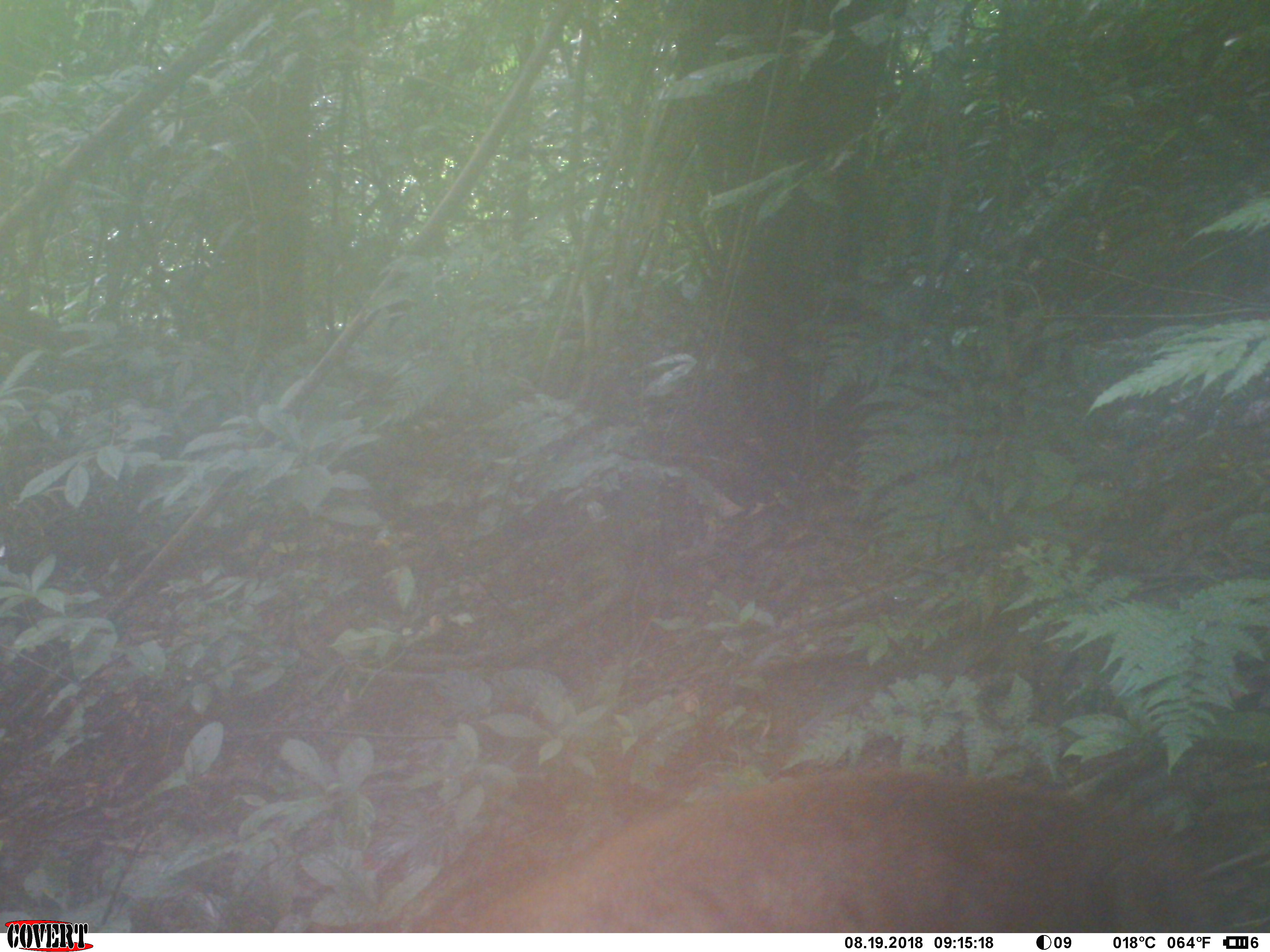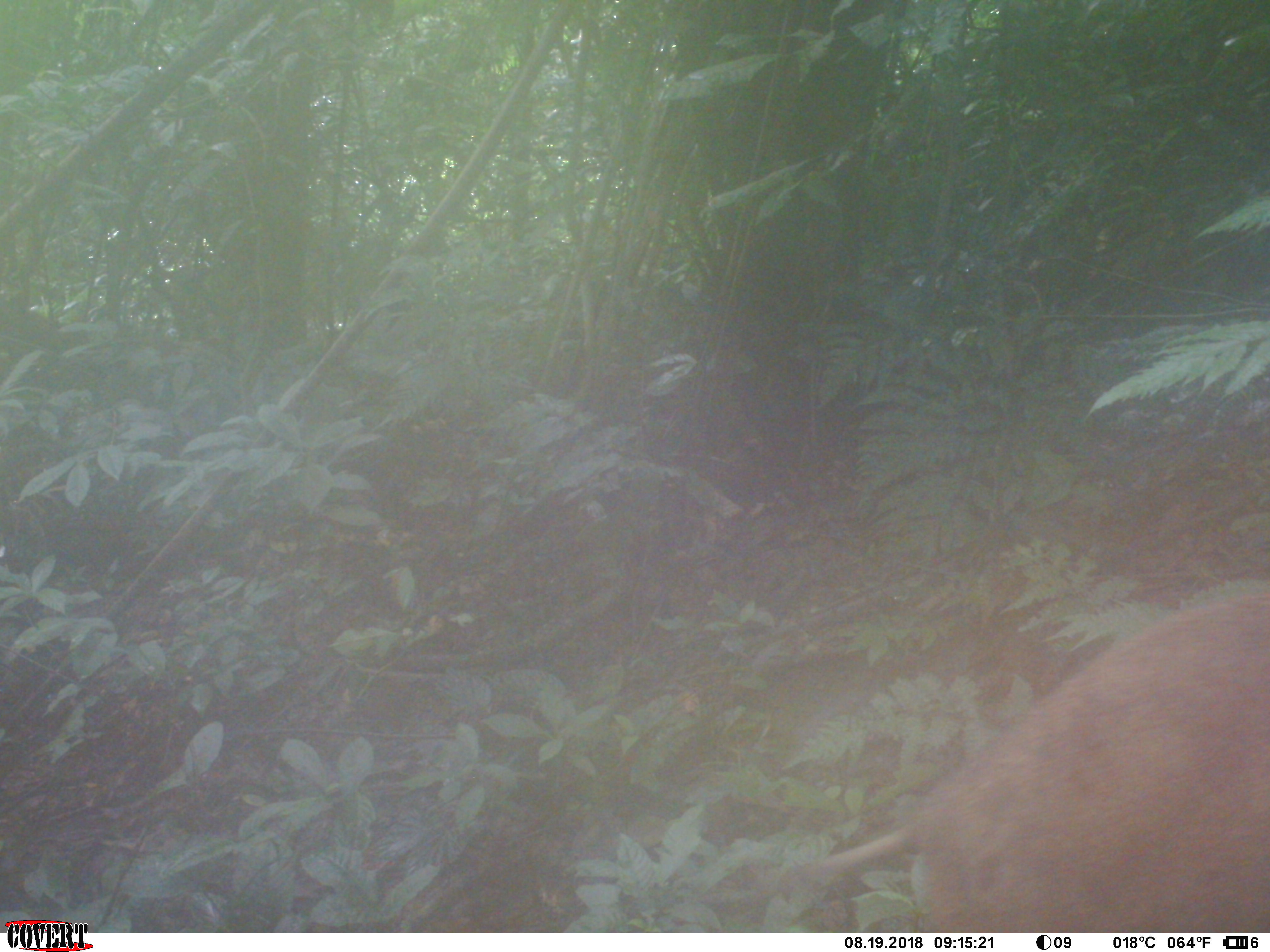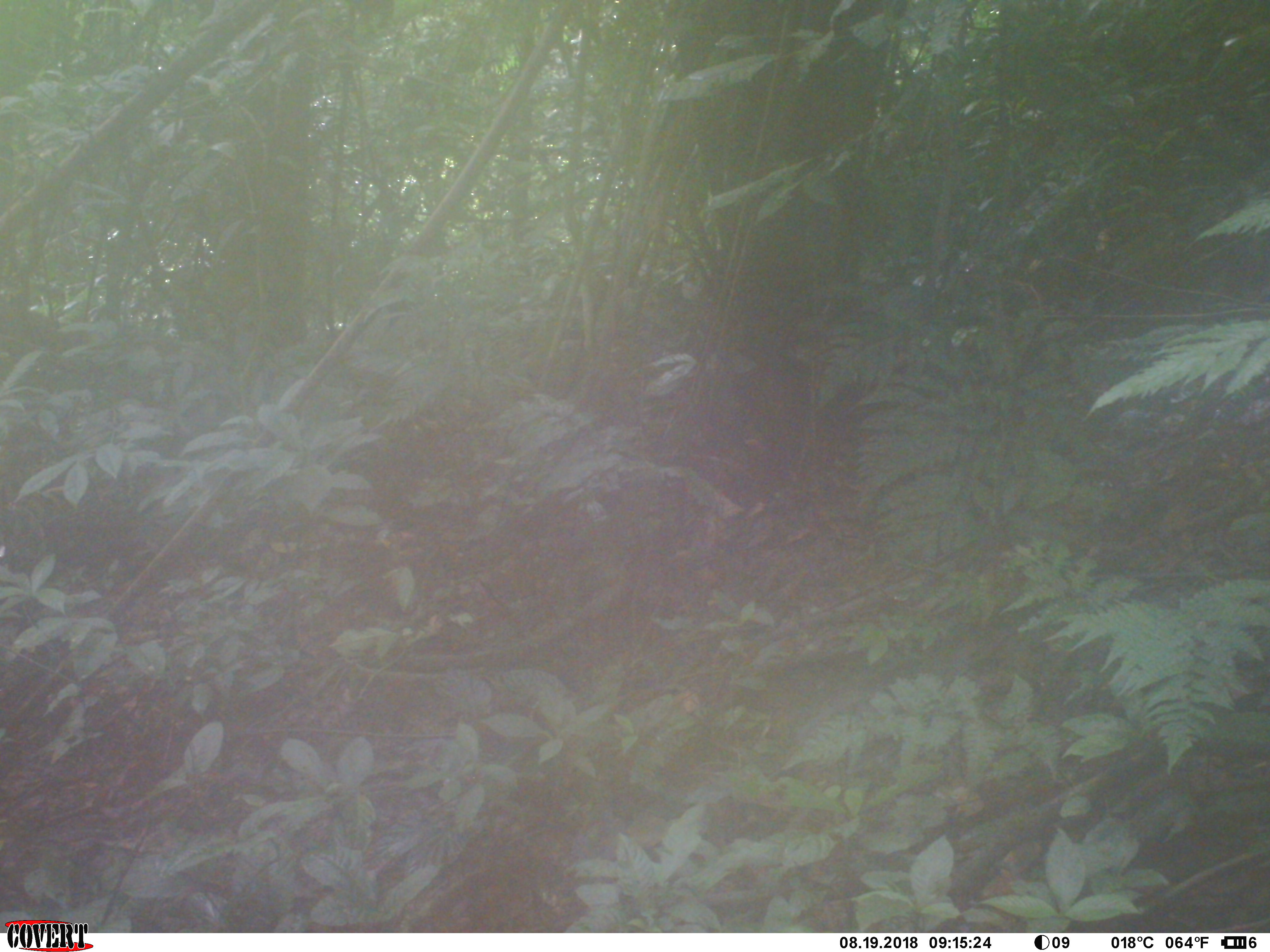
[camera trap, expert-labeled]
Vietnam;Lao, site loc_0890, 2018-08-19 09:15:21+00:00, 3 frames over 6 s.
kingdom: Animalia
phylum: Chordata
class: Mammalia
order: Artiodactyla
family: Suidae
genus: Sus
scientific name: Sus scrofa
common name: eurasian wild pig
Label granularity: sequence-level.